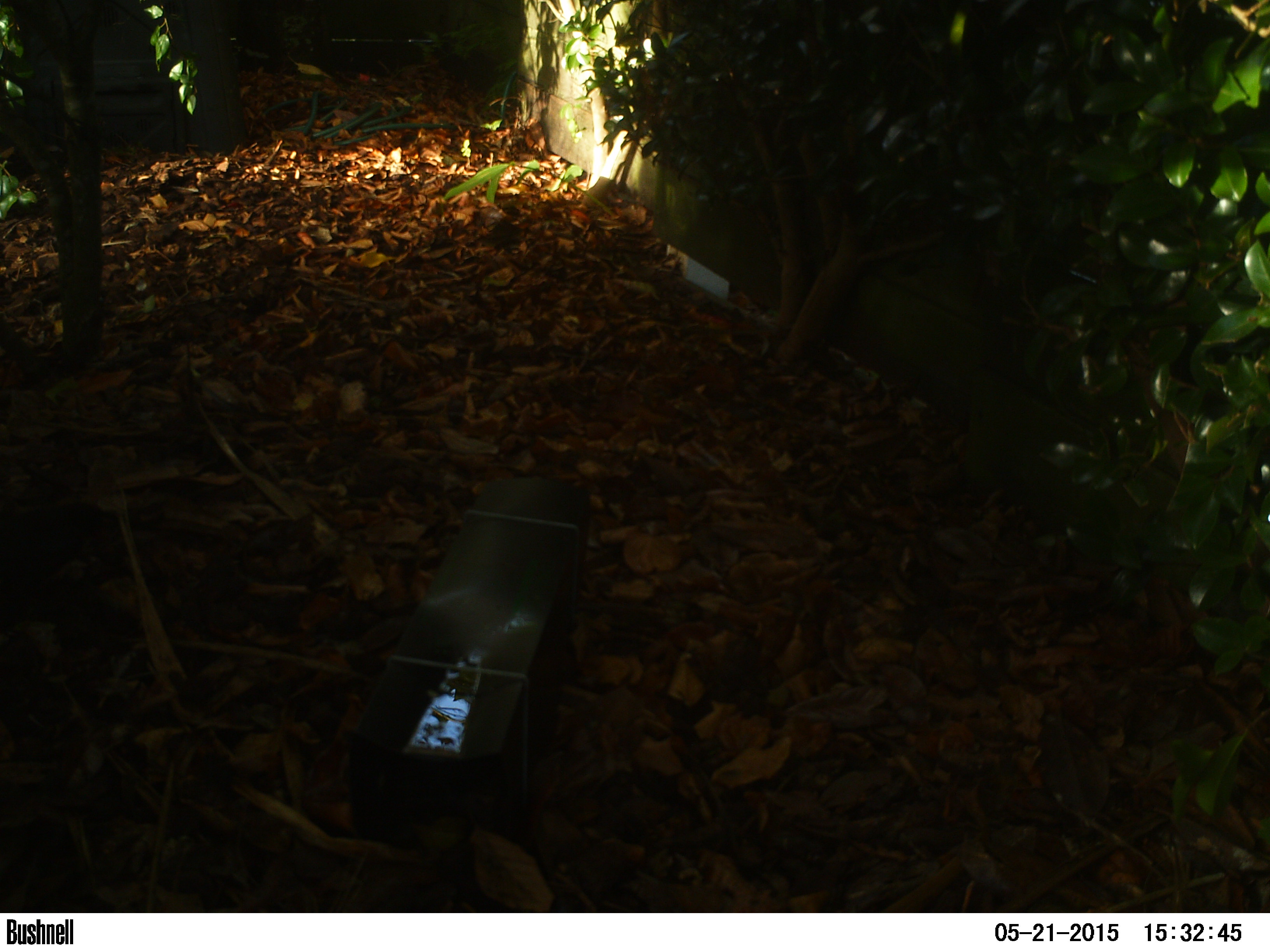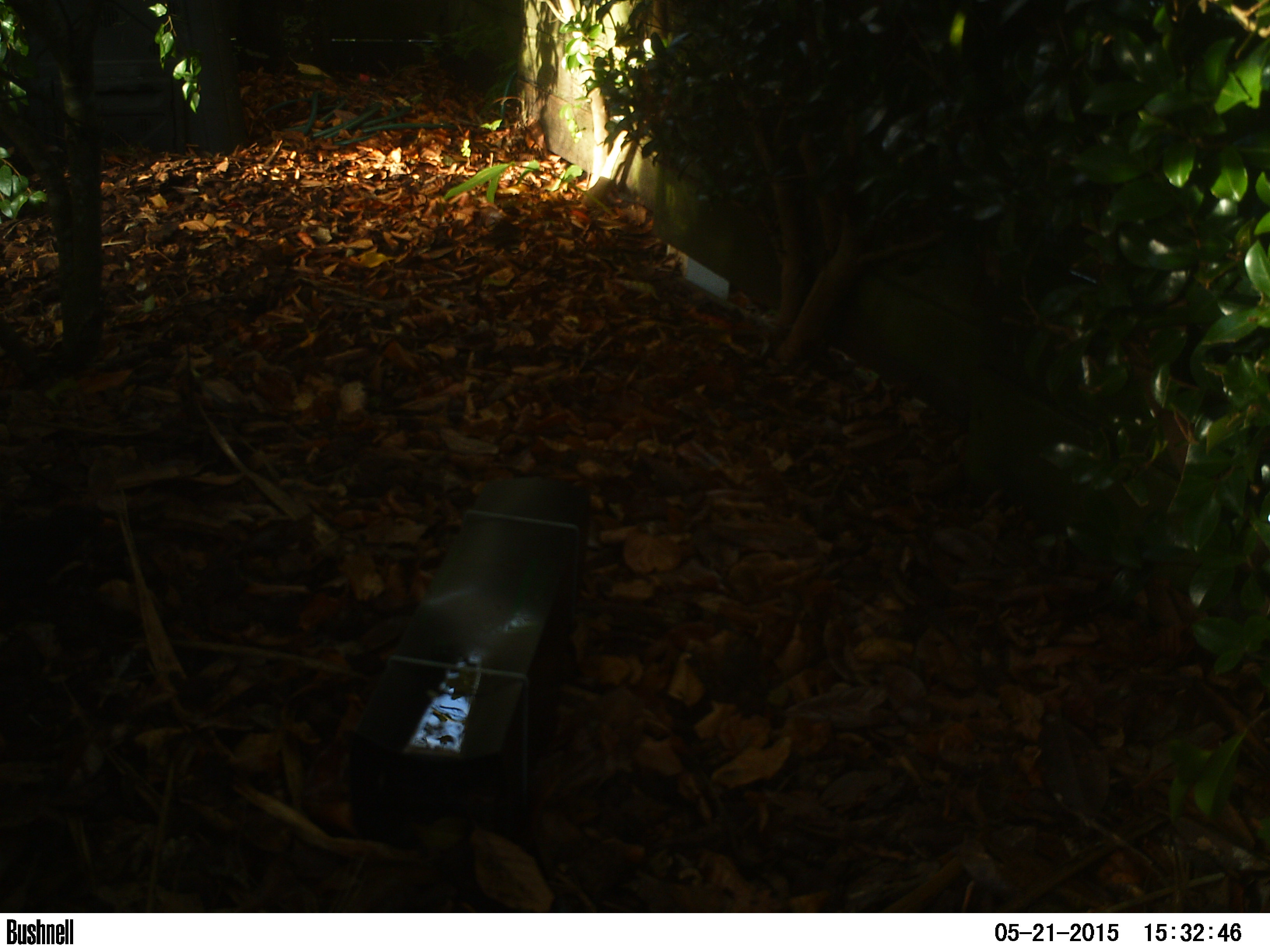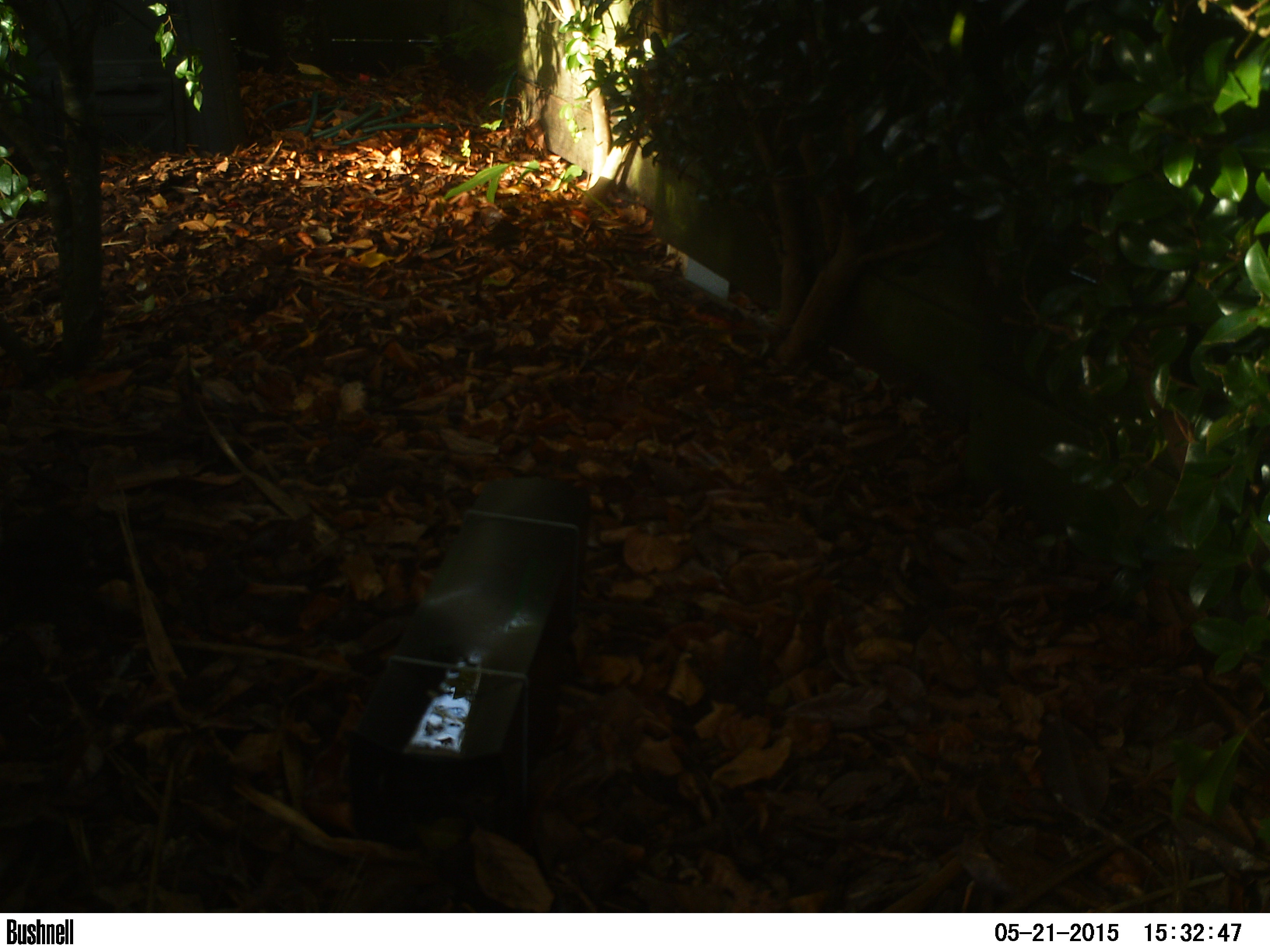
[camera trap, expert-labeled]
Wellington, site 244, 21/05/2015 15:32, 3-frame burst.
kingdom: Animalia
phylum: Chordata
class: Aves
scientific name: Aves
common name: bird